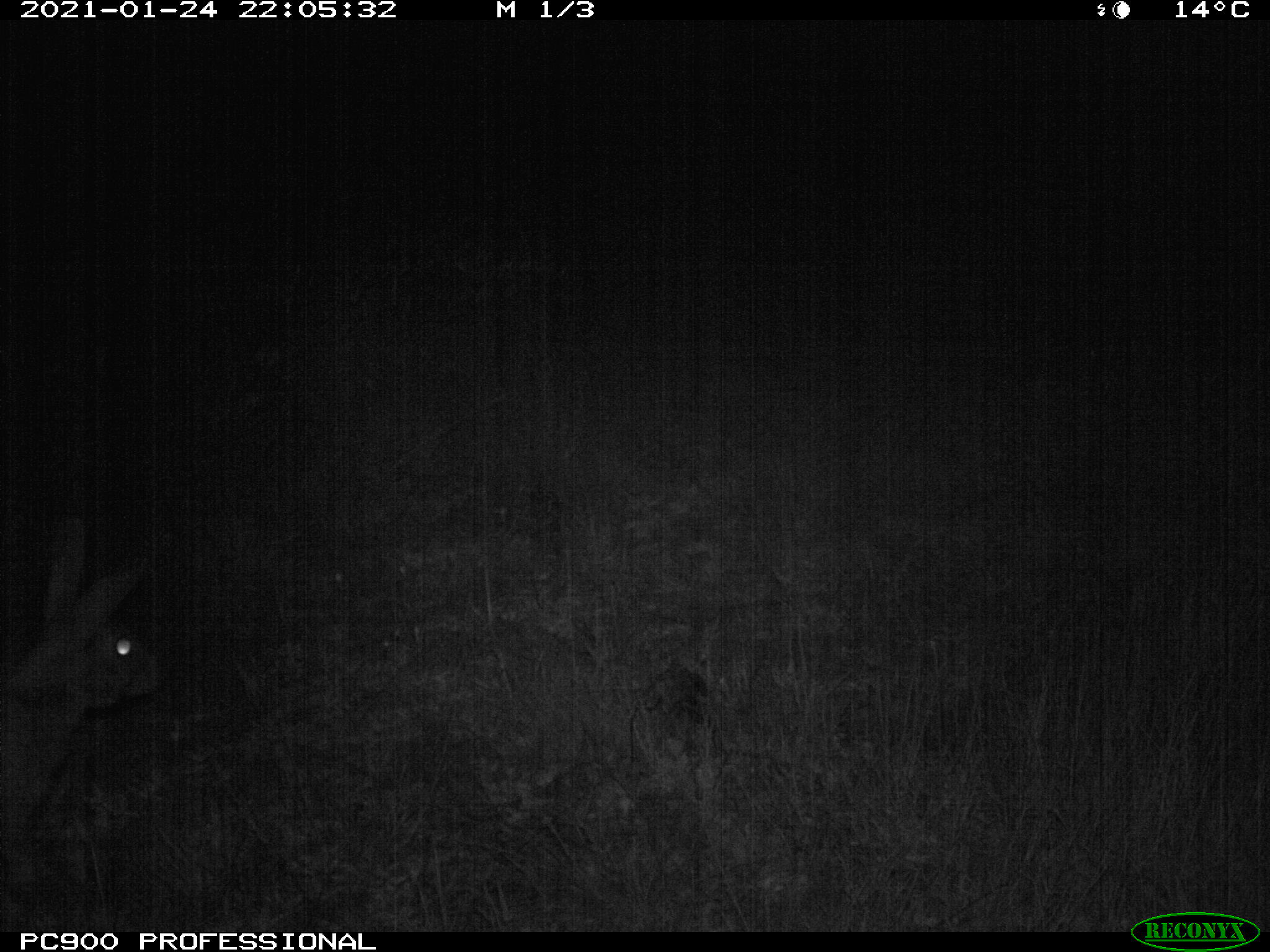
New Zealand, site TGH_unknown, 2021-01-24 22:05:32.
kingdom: Animalia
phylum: Chordata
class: Mammalia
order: Lagomorpha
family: Leporidae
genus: Oryctolagus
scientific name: Oryctolagus cuniculus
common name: european rabbit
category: rabbit